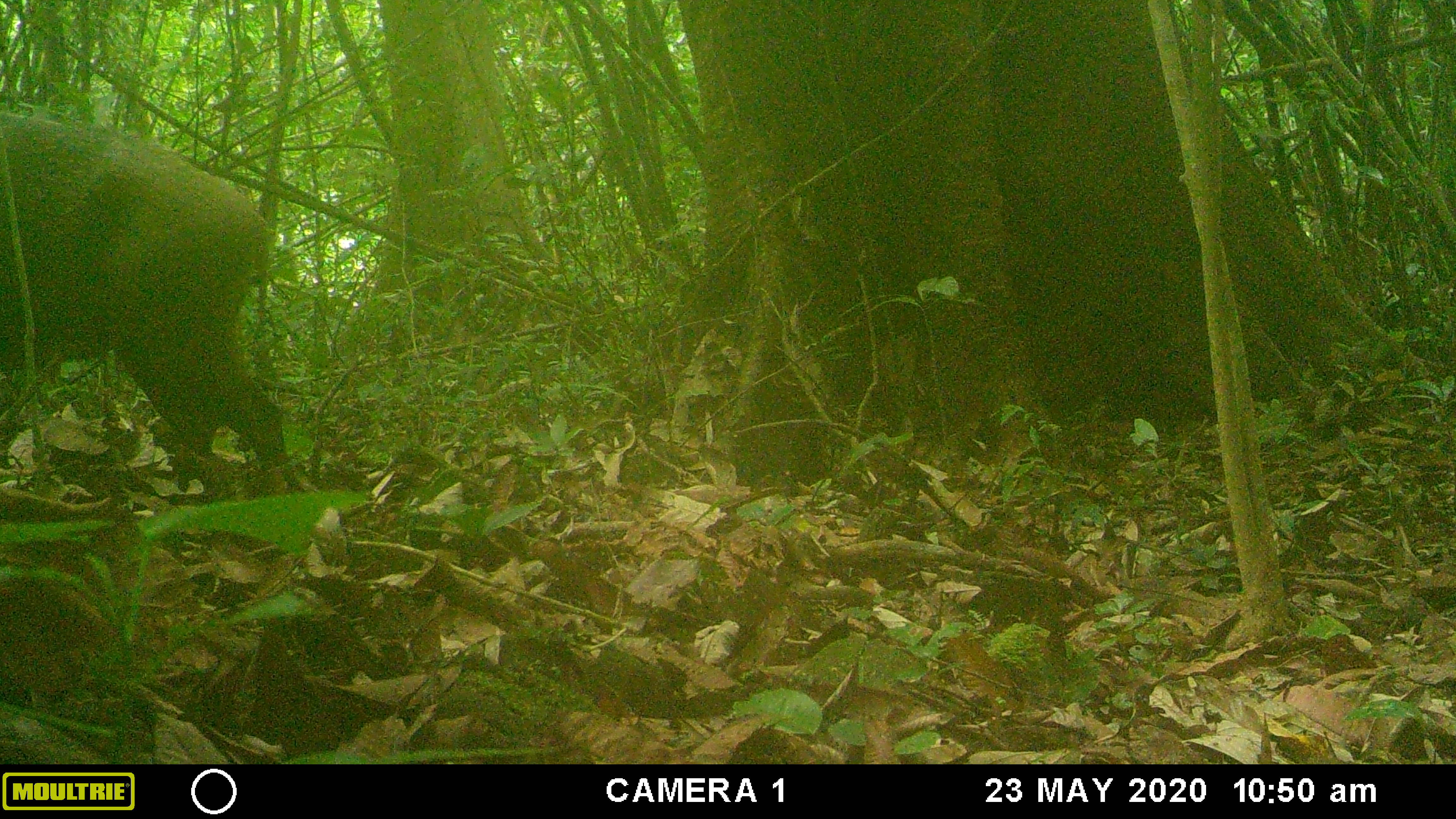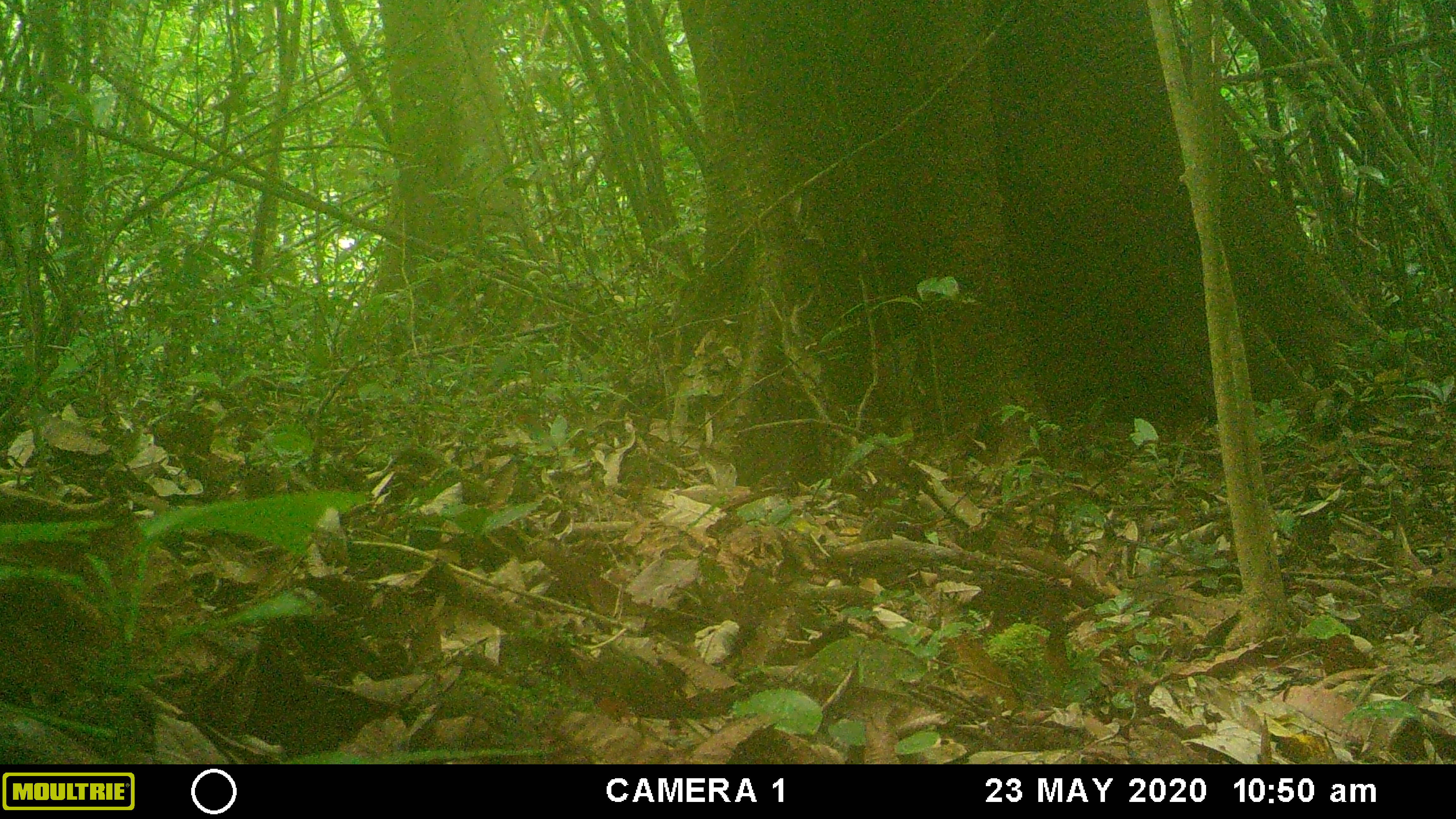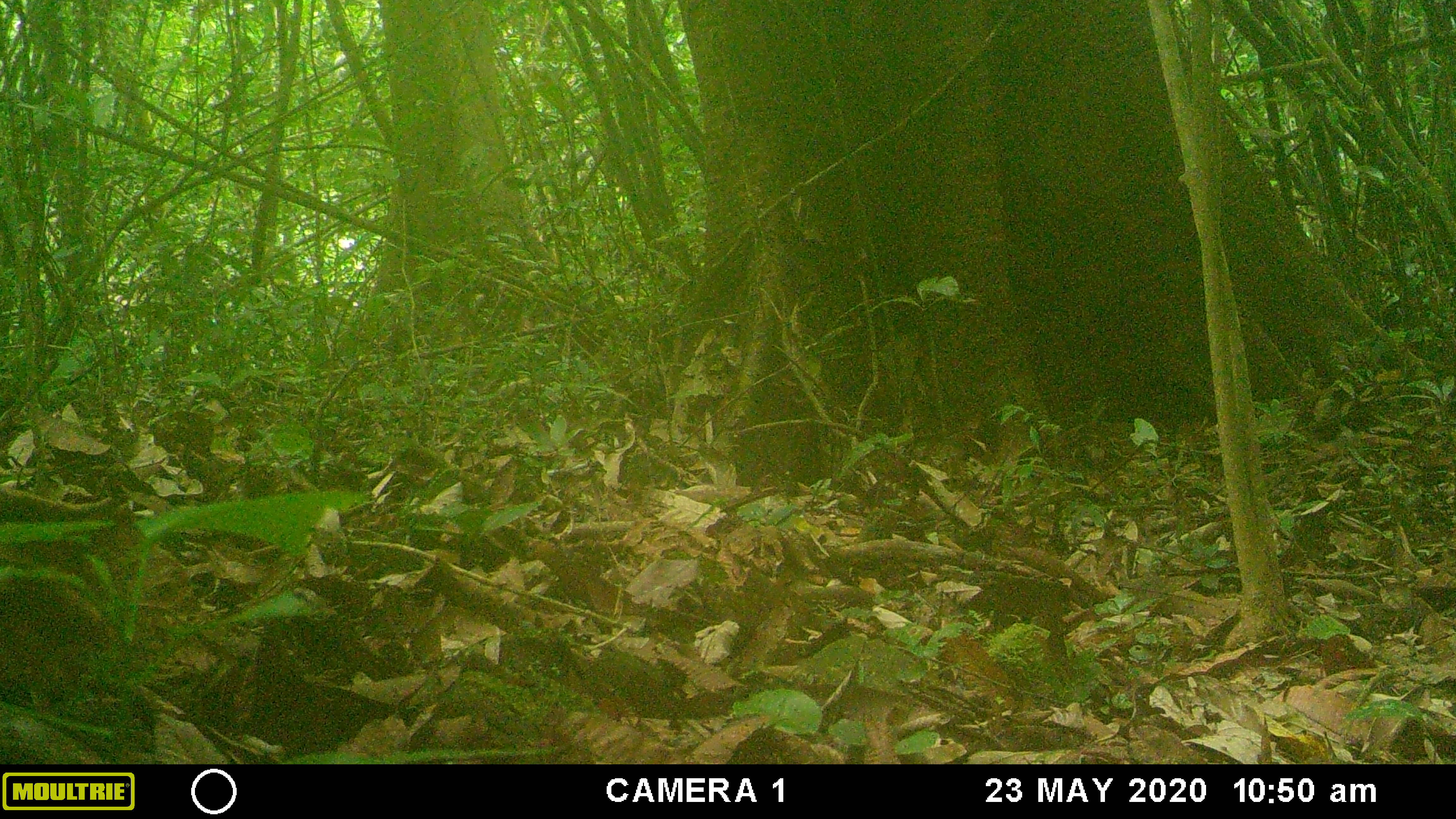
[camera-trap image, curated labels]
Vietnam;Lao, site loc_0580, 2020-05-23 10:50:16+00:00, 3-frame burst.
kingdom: Animalia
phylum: Chordata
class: Mammalia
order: Artiodactyla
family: Suidae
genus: Sus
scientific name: Sus scrofa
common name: eurasian wild pig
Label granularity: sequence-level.